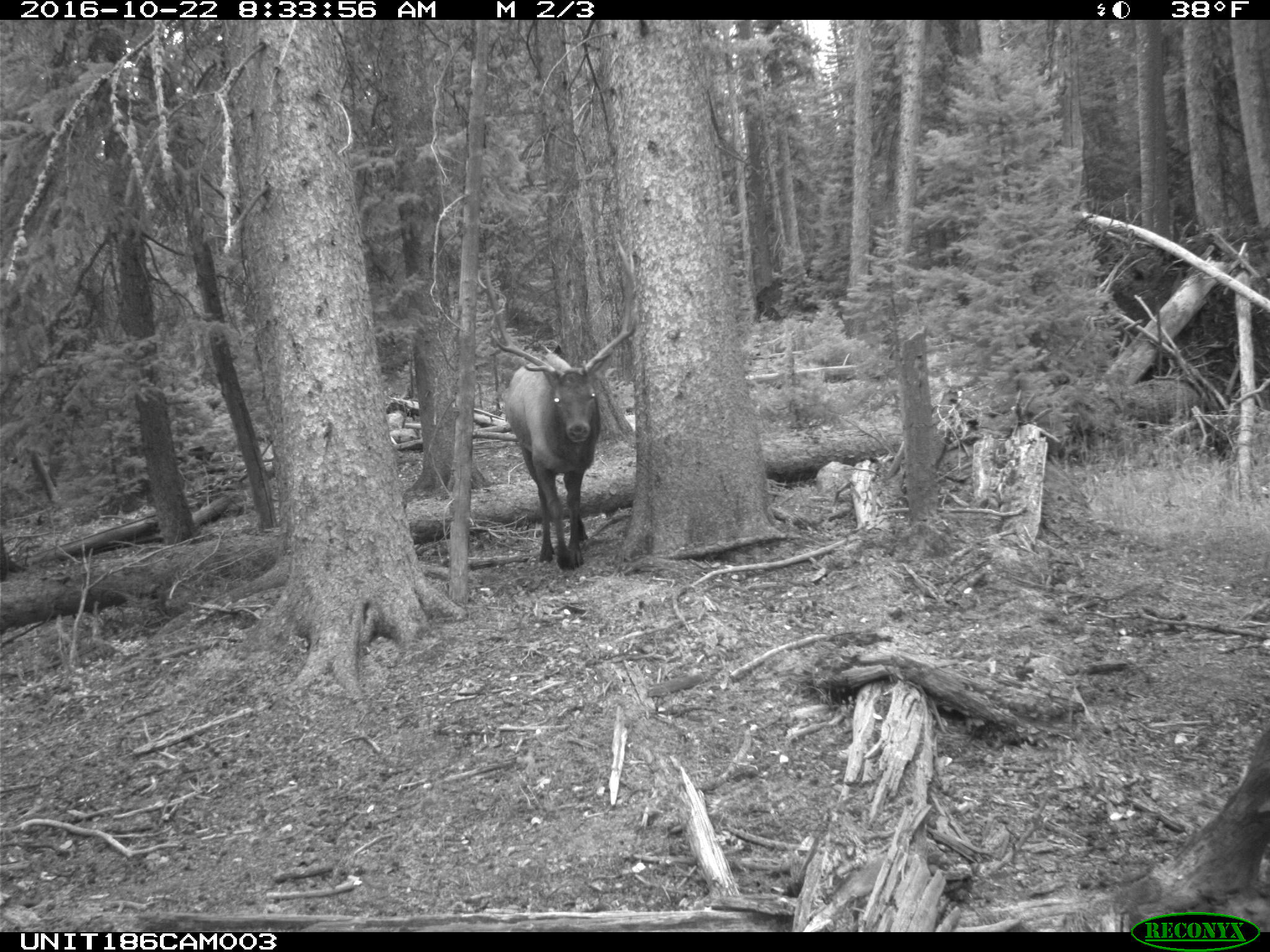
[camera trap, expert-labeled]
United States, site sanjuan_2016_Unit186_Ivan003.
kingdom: Animalia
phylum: Chordata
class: Mammalia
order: Artiodactyla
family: Cervidae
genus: Cervus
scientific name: Cervus elaphus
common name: red deer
Cervus elaphus (red deer).